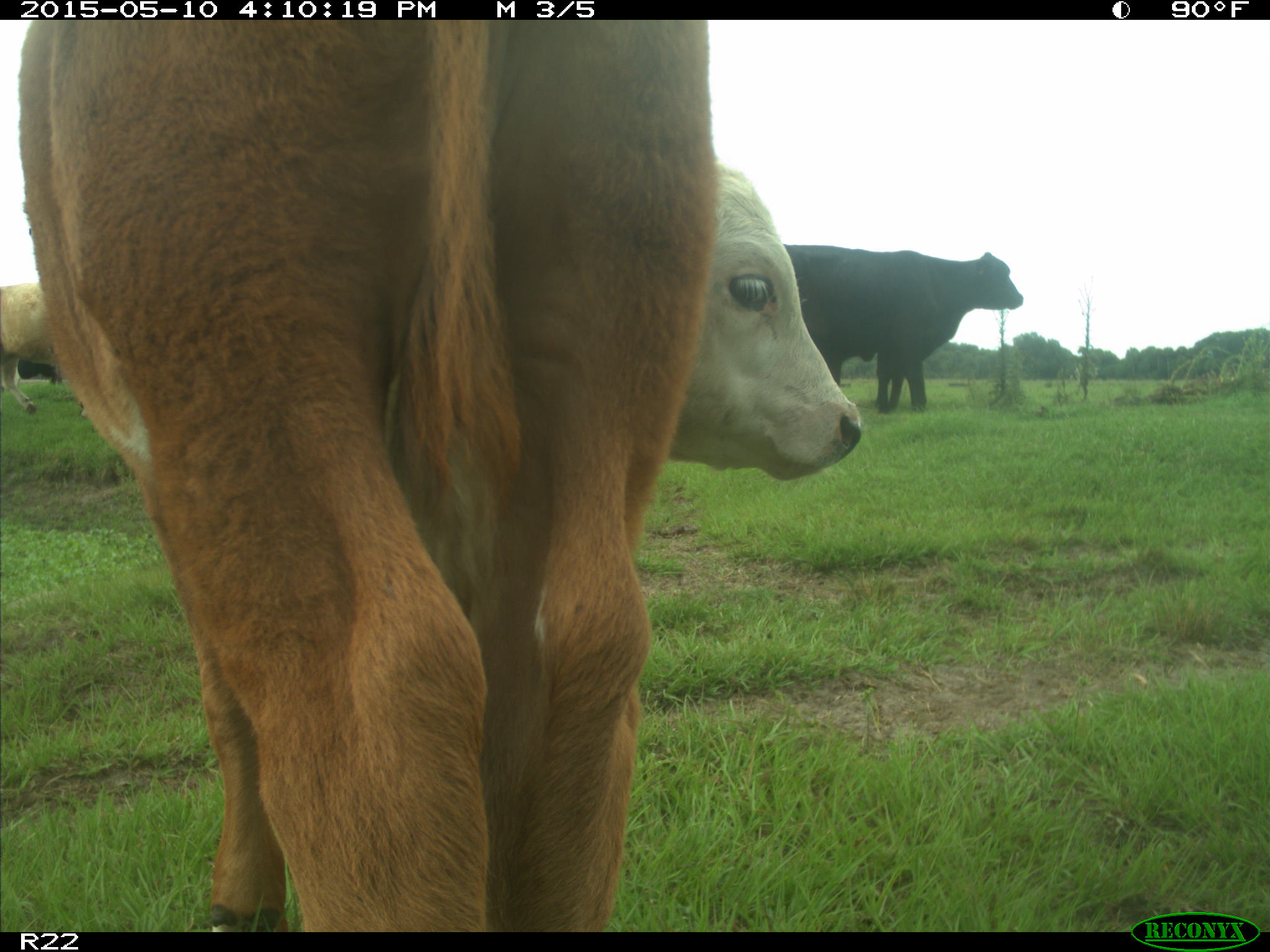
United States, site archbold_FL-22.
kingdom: Animalia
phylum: Chordata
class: Mammalia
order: Artiodactyla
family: Bovidae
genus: Bos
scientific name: Bos taurus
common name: domestic cow